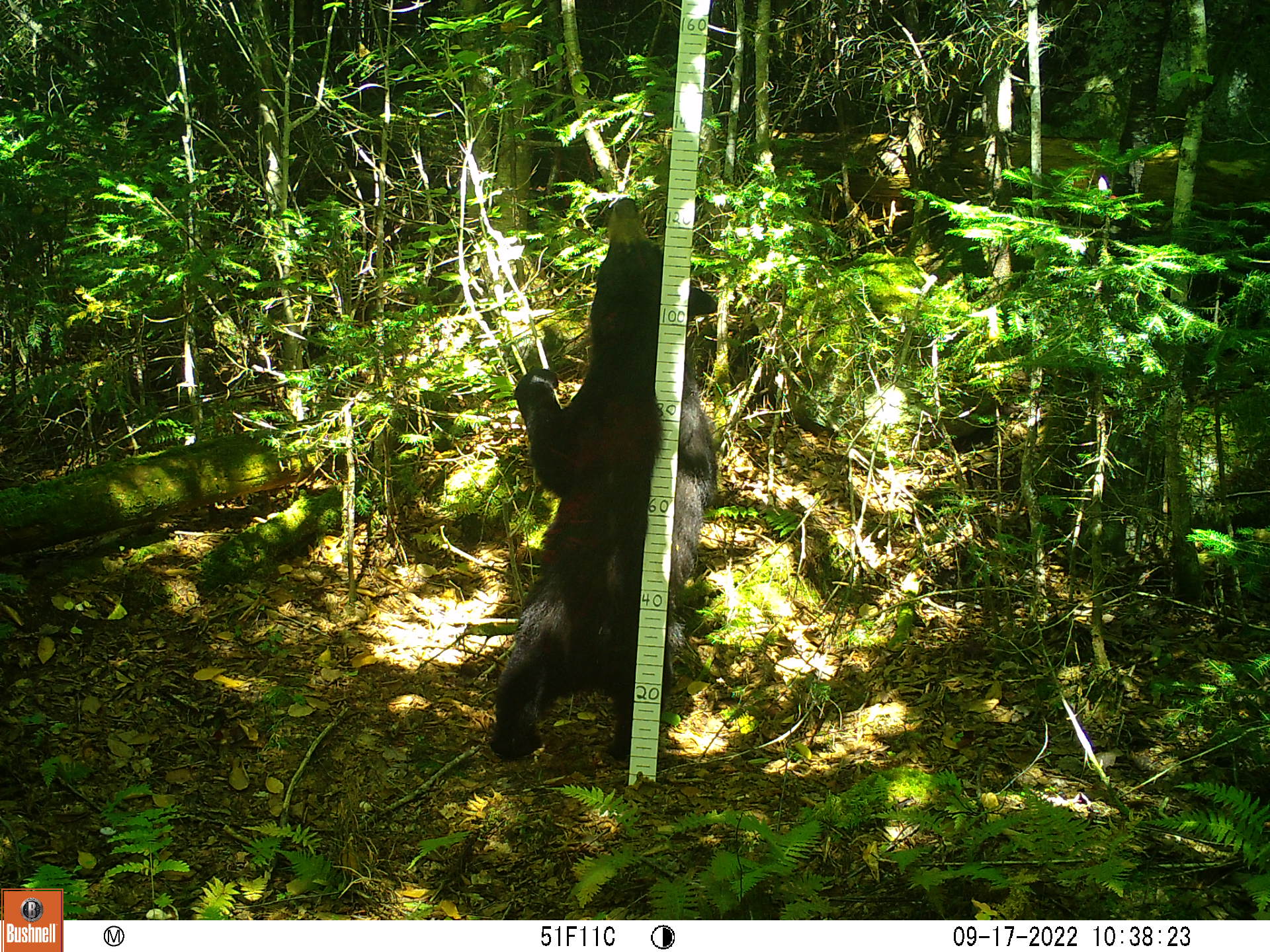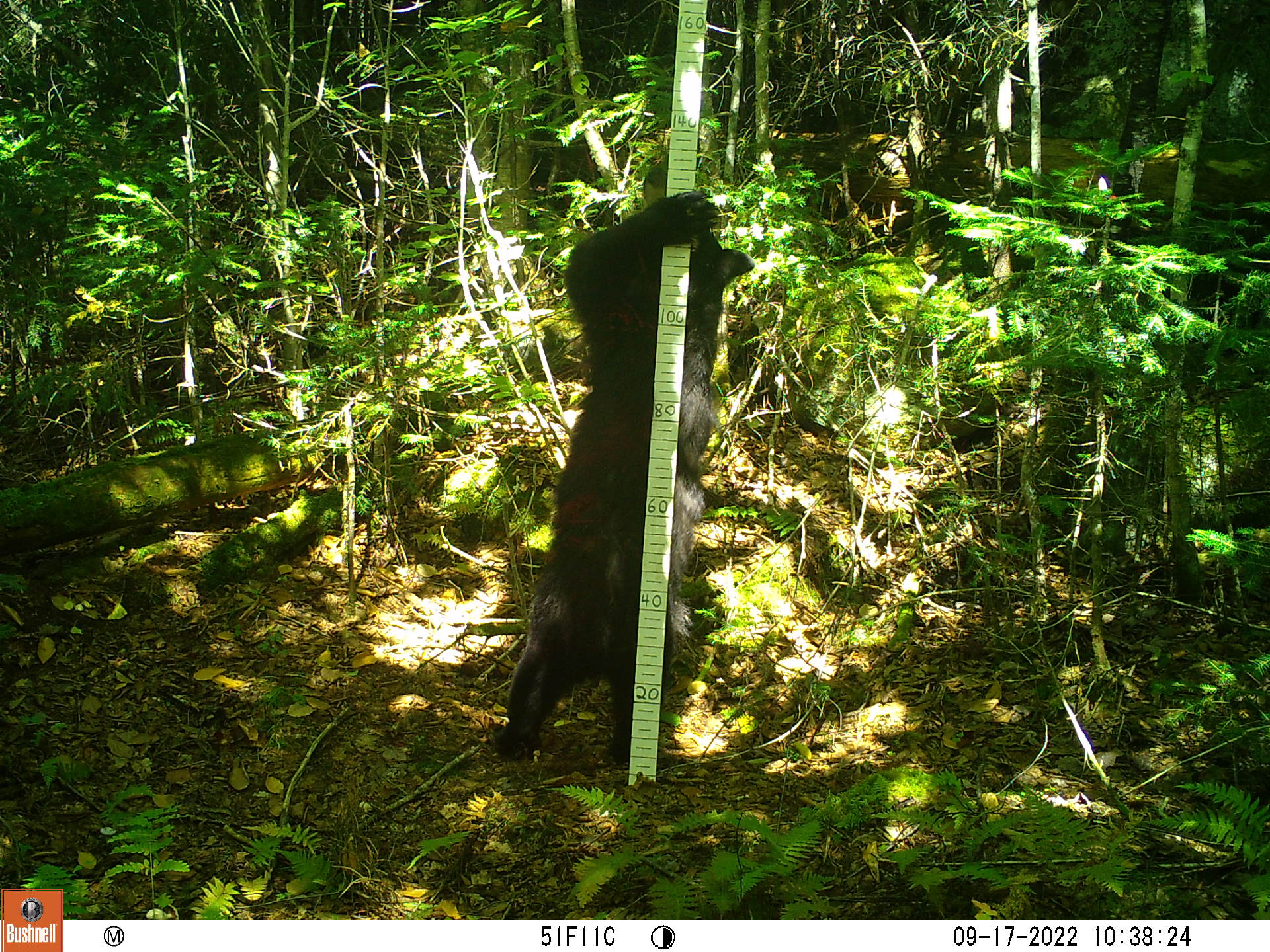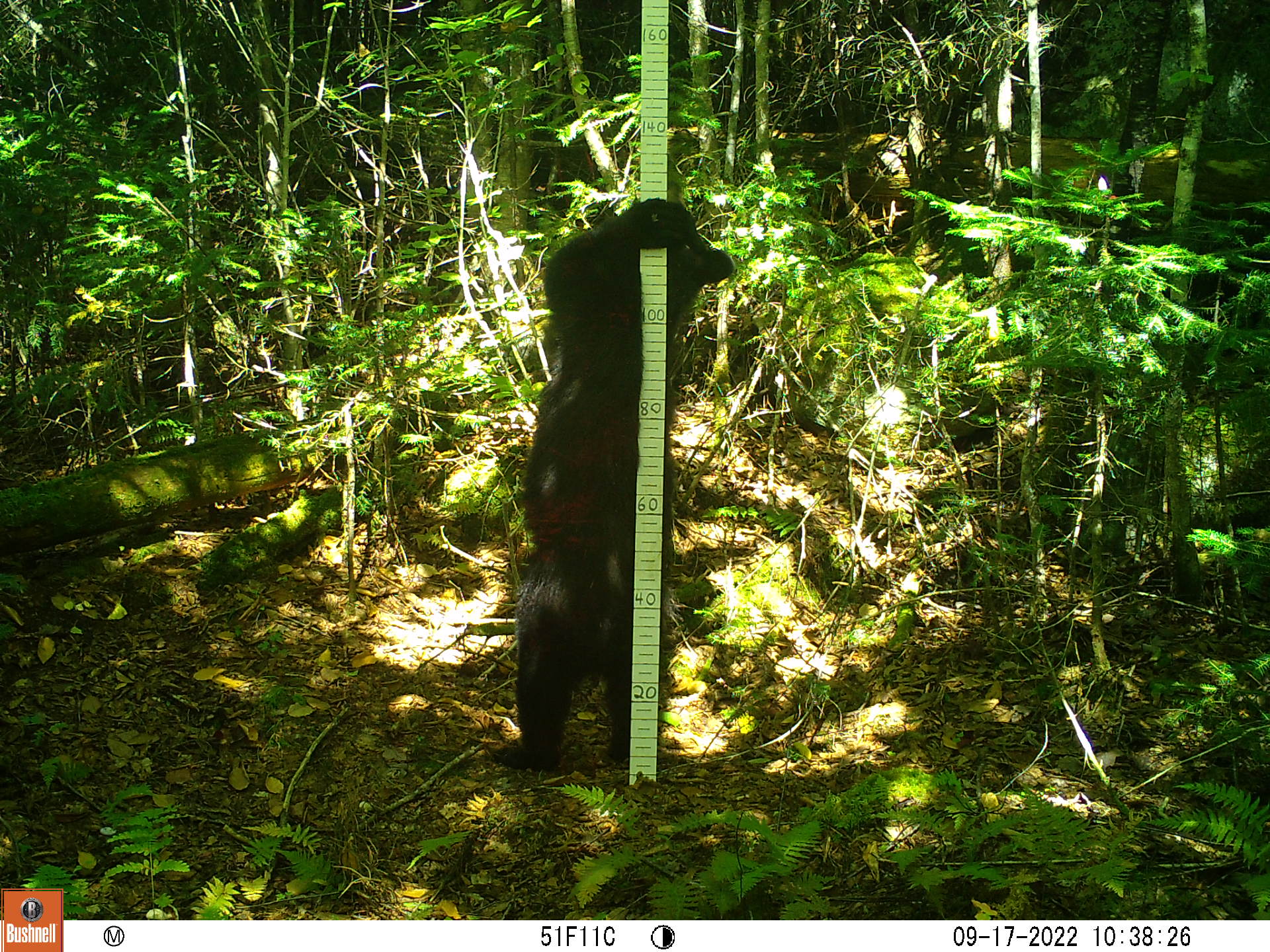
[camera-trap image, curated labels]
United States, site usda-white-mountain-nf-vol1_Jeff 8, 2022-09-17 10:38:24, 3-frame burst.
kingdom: Animalia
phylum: Chordata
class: Mammalia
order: Carnivora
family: Ursidae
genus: Ursus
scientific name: Ursus americanus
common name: black bear